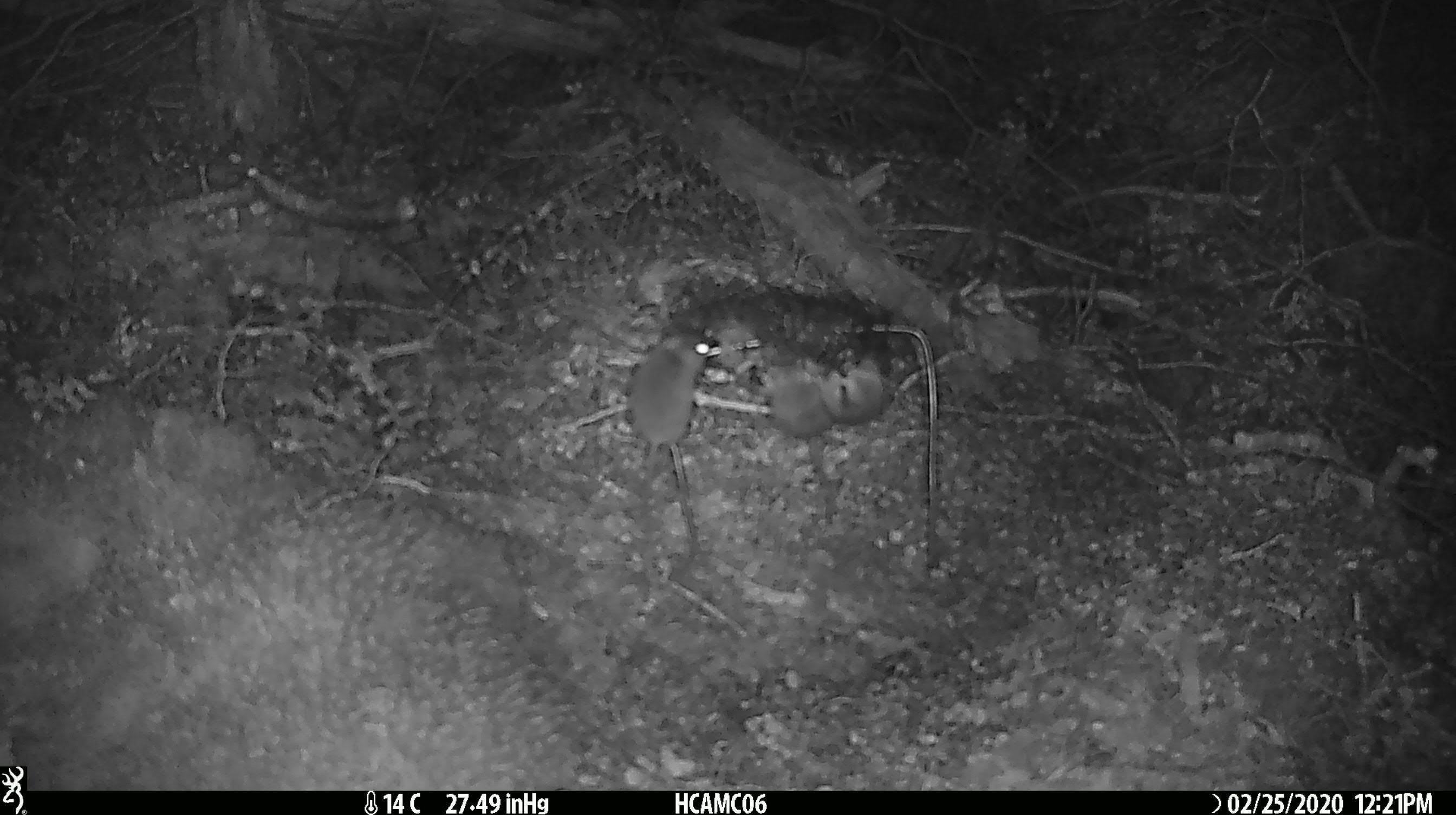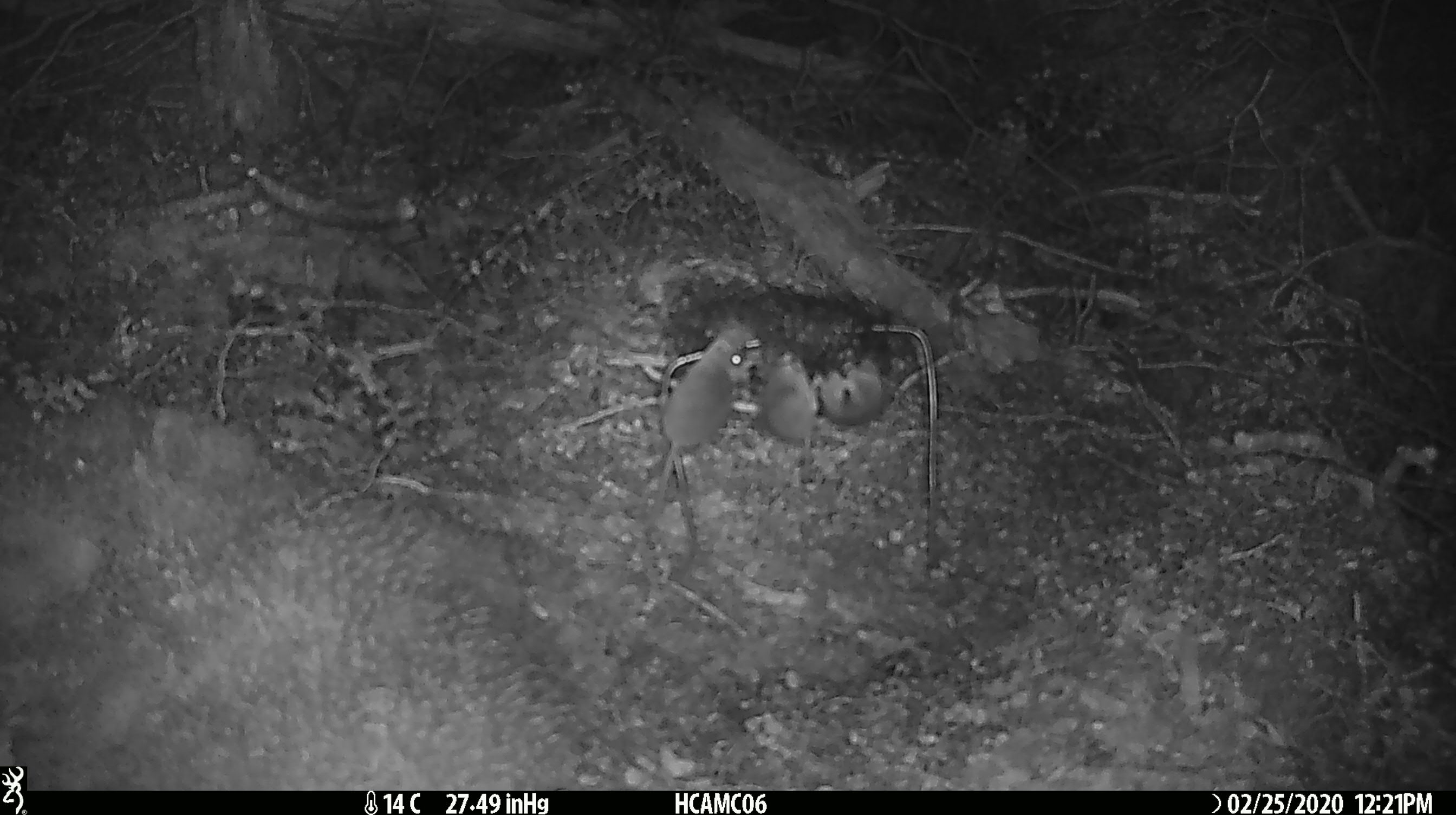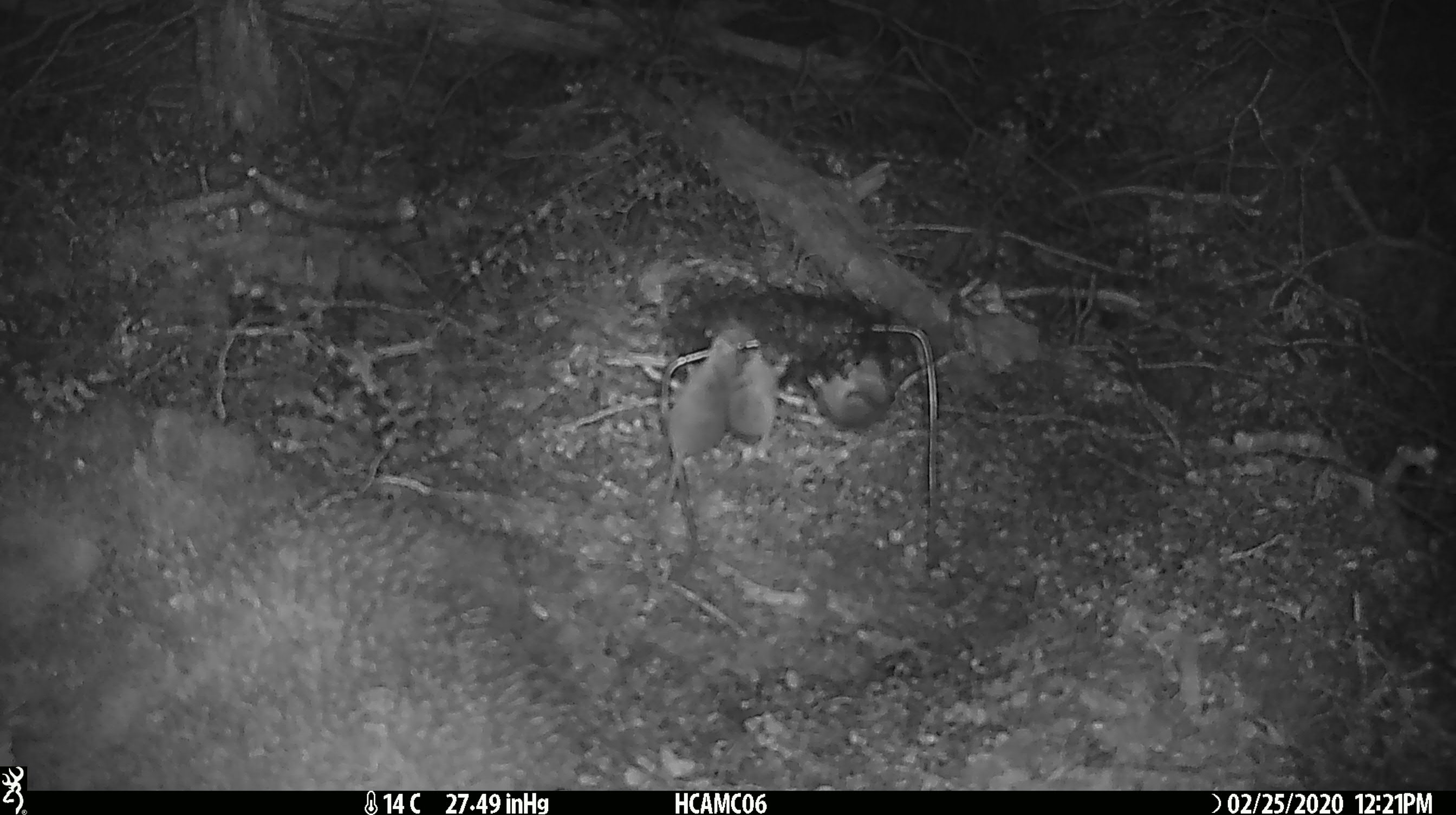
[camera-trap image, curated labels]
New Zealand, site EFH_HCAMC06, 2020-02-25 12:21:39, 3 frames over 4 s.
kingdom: Animalia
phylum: Chordata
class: Mammalia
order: Rodentia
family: Muridae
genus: Mus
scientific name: Mus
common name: mouse